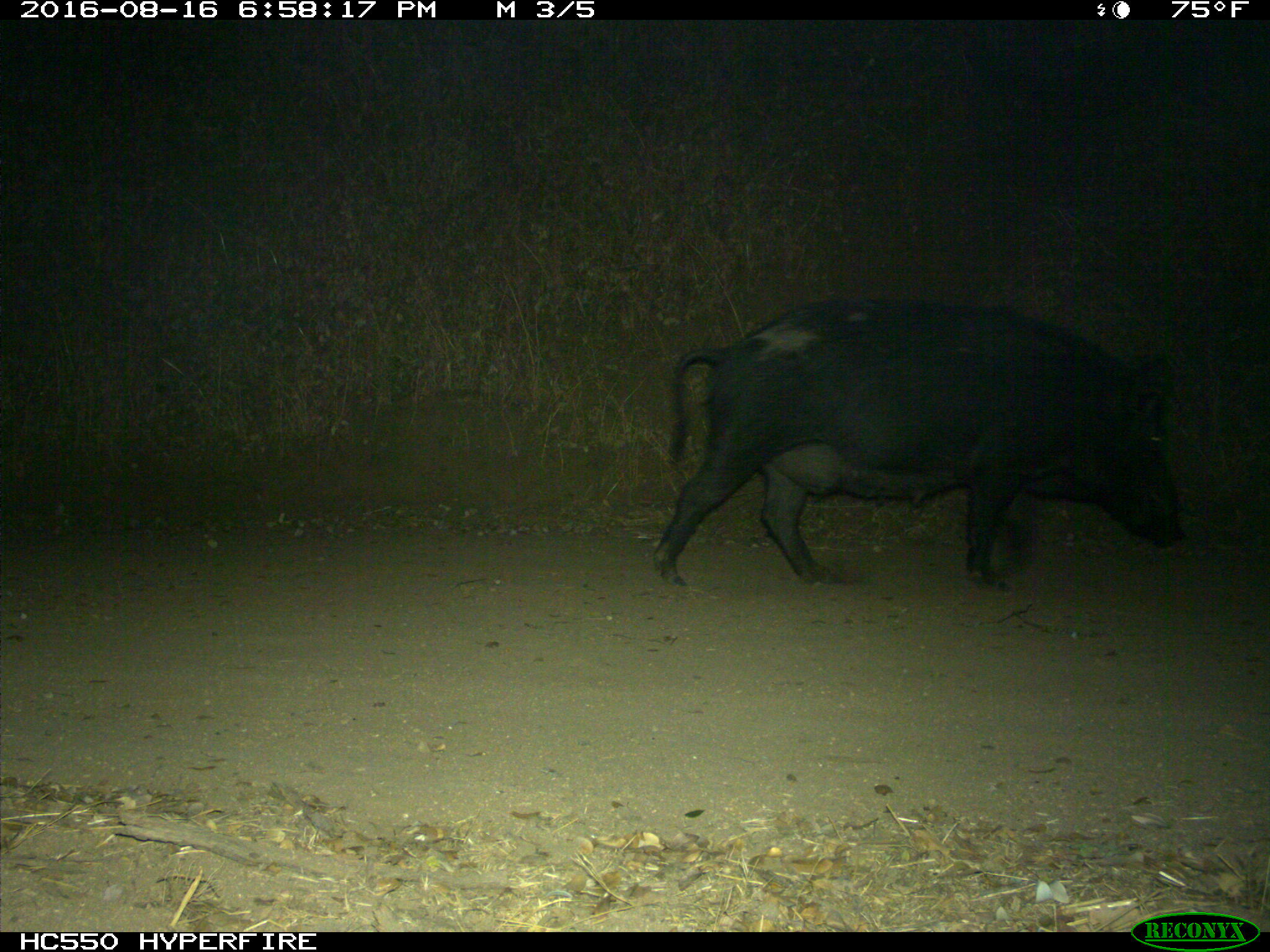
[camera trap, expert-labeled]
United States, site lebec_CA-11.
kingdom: Animalia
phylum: Chordata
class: Mammalia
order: Artiodactyla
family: Suidae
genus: Sus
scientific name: Sus scrofa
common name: wild boar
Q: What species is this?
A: Sus scrofa (wild boar).